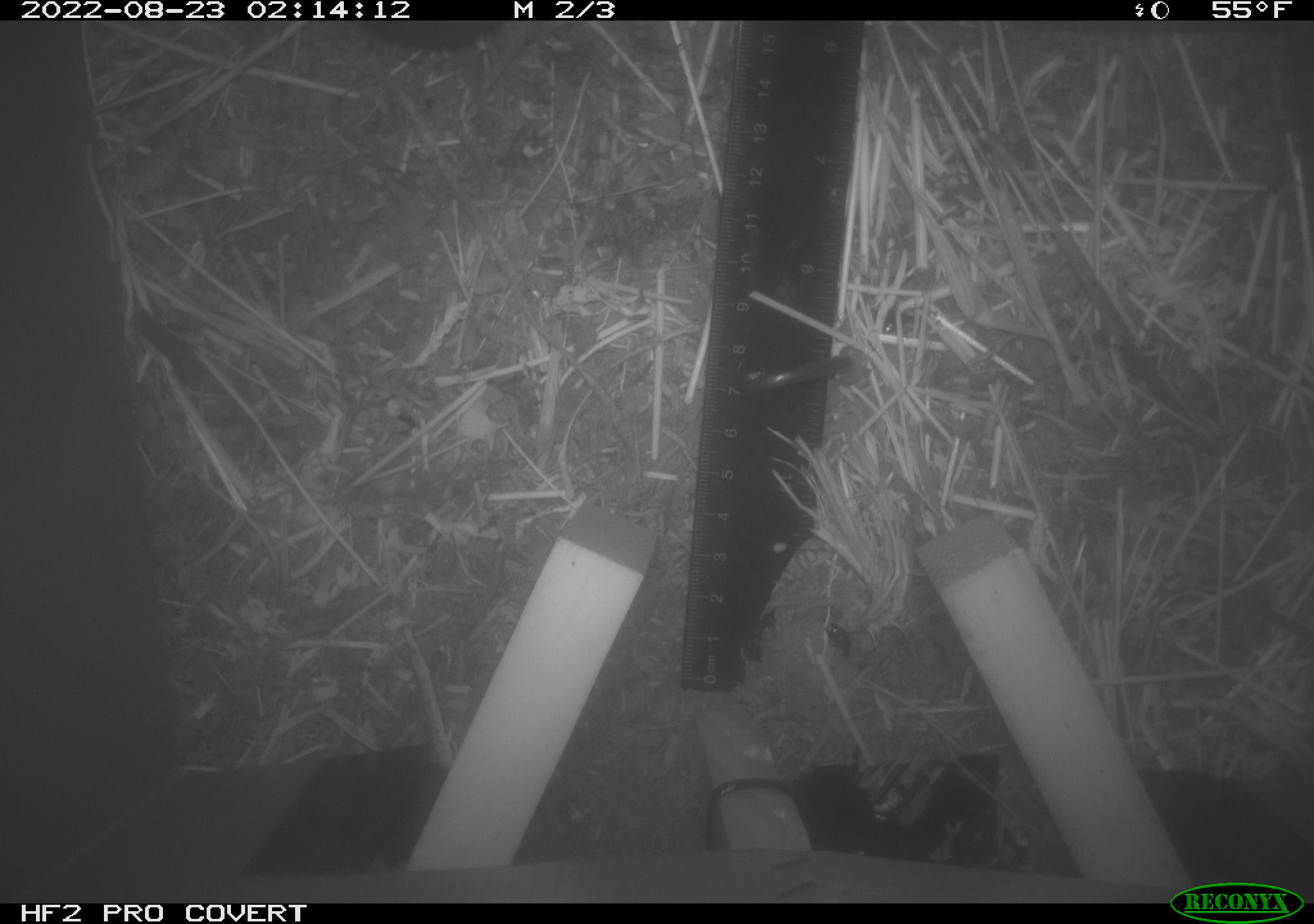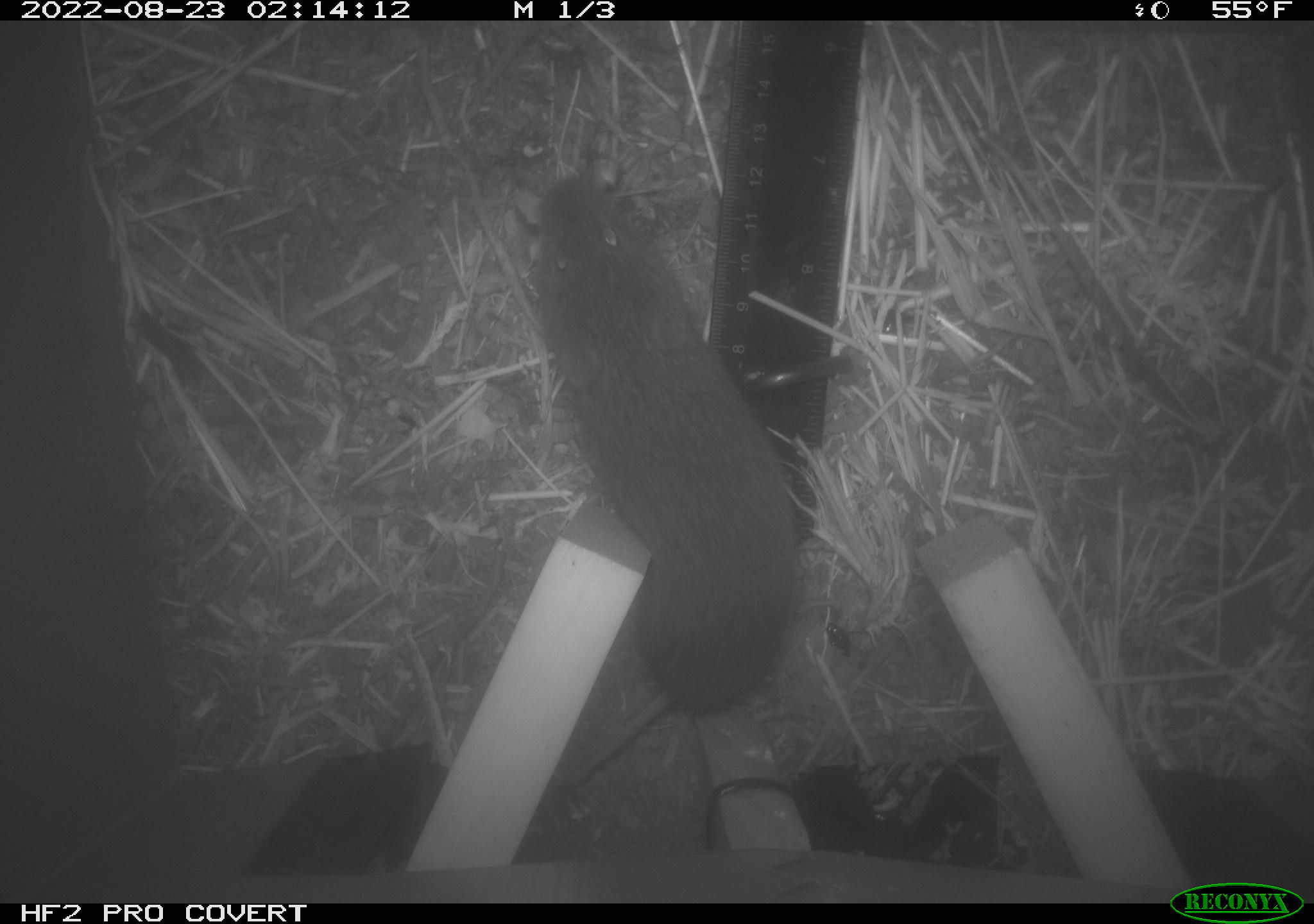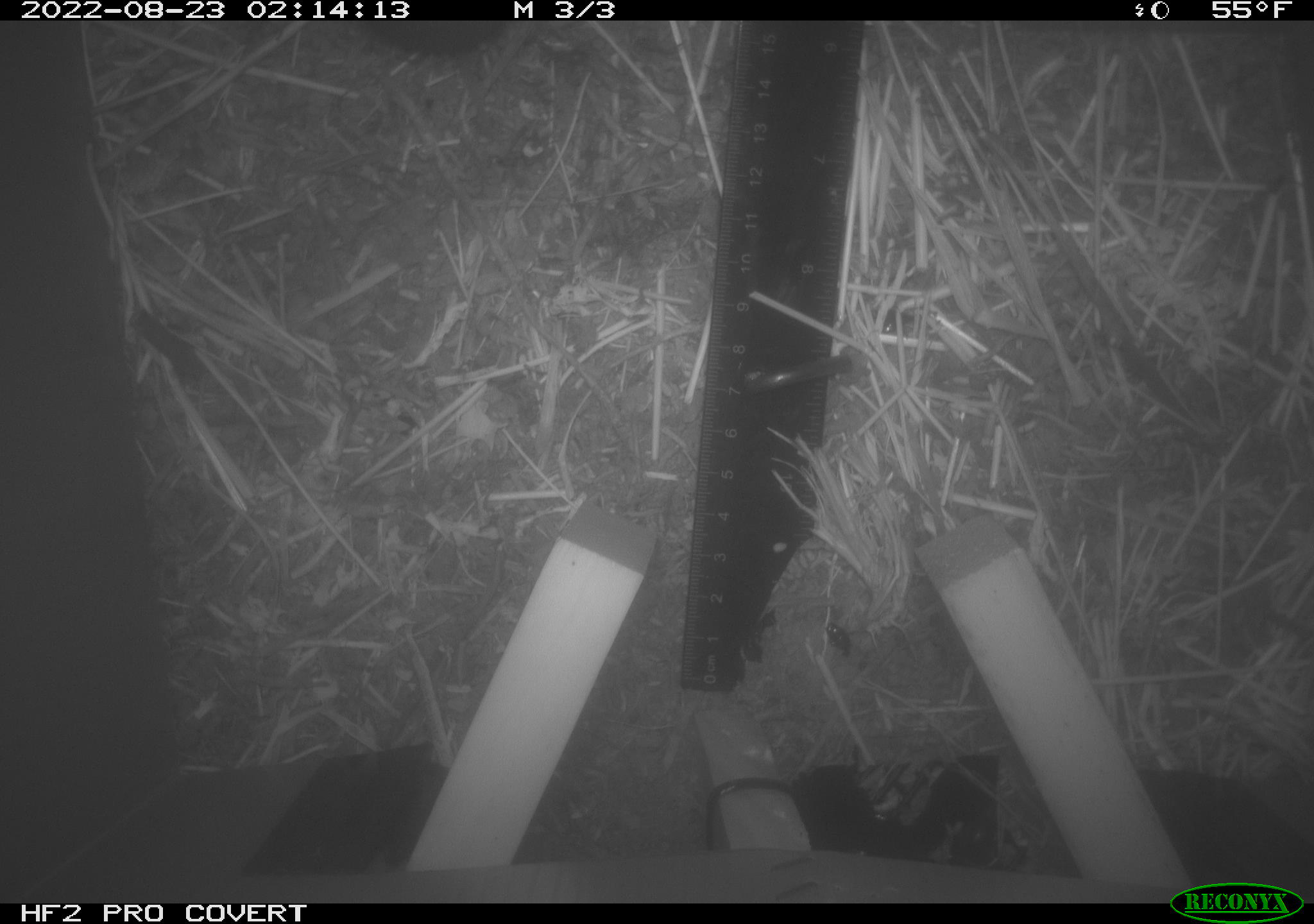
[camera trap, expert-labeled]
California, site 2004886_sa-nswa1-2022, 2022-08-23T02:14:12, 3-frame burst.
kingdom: Animalia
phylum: Chordata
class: Mammalia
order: Rodentia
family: Cricetidae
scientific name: Cricetidae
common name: hamsters, voles, lemmings, and allies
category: cricetidae family